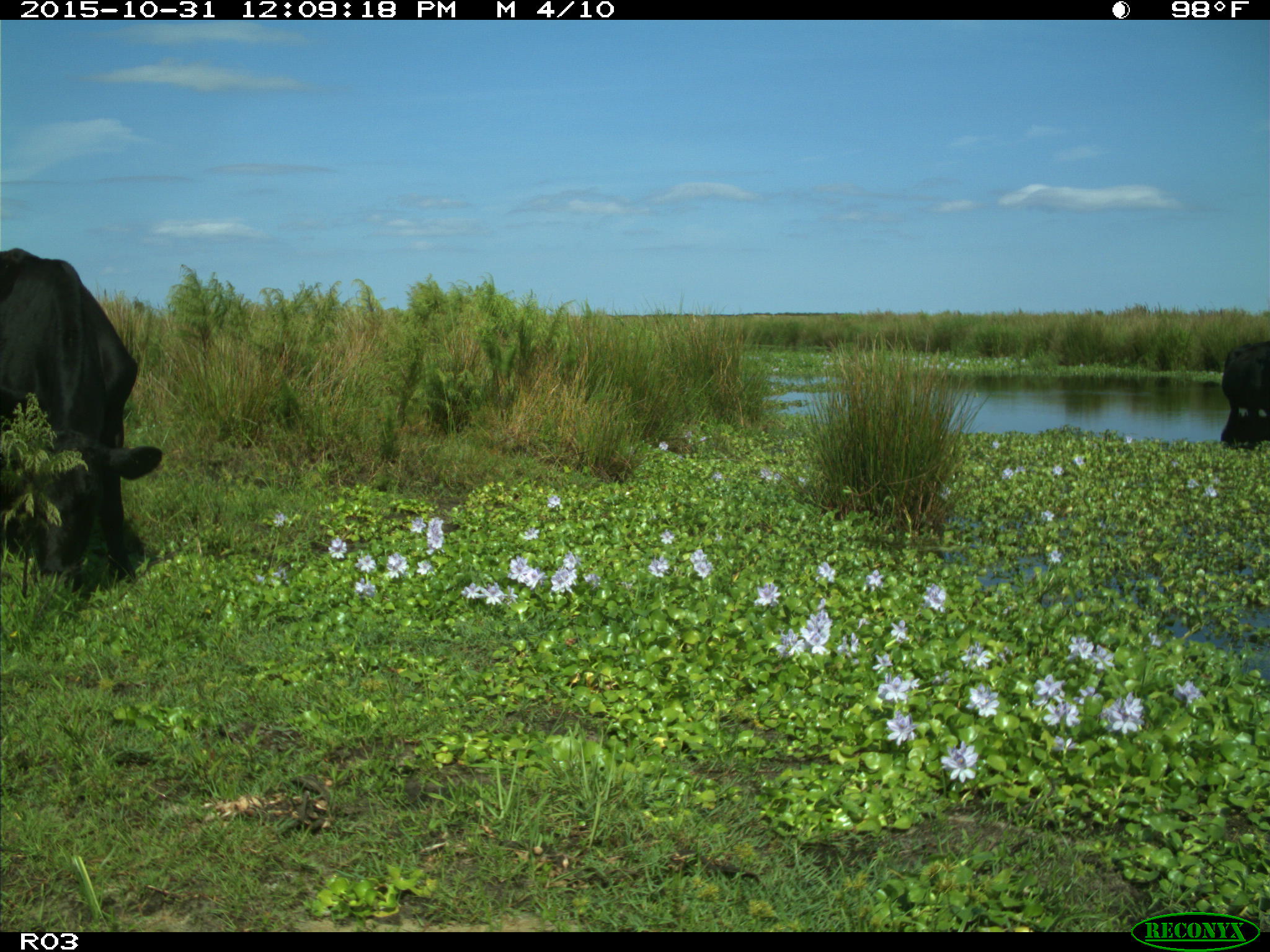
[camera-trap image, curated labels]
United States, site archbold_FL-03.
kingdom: Animalia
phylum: Chordata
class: Mammalia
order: Artiodactyla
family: Bovidae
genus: Bos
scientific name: Bos taurus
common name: domestic cow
Bos taurus (domestic cow).